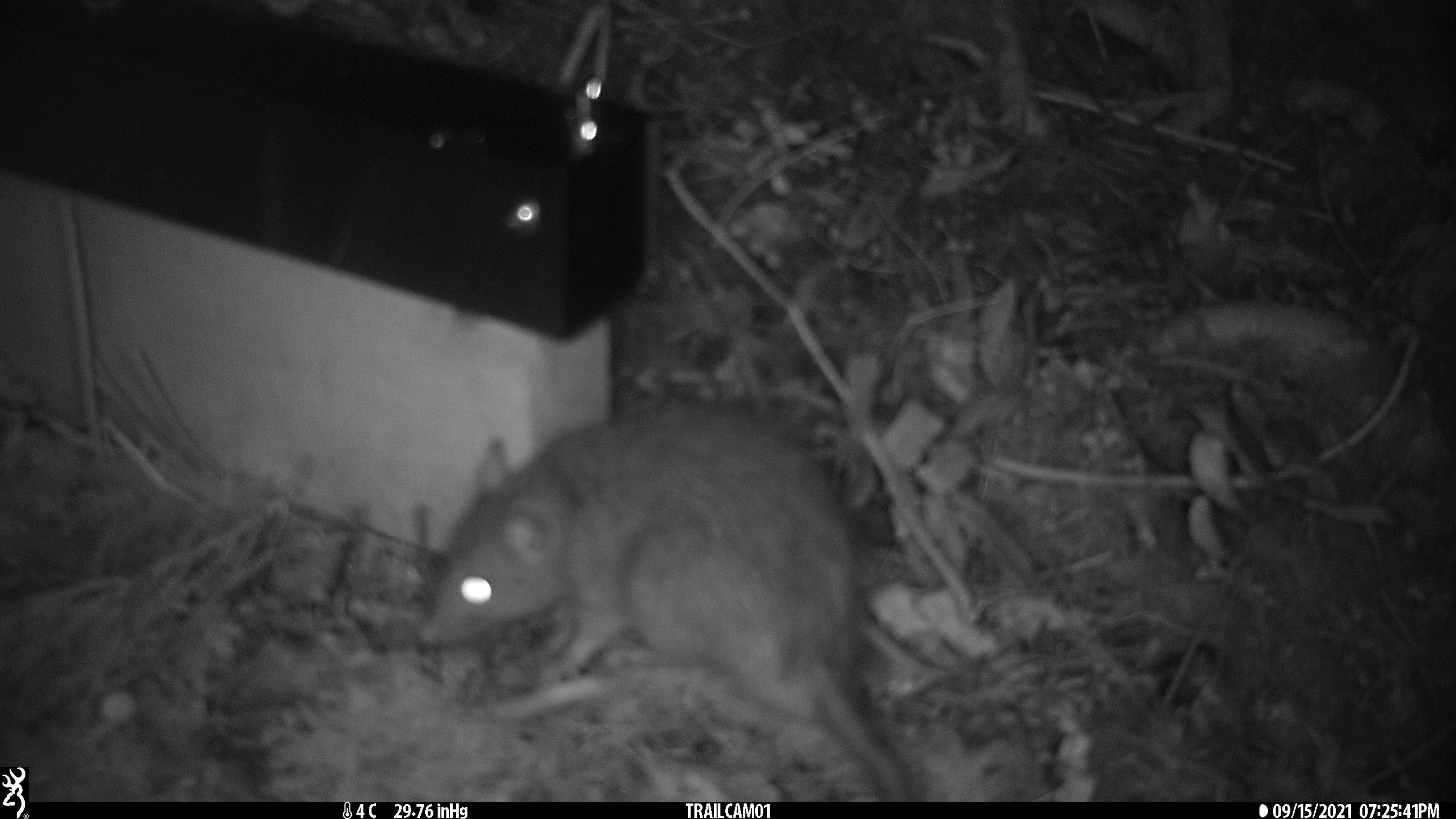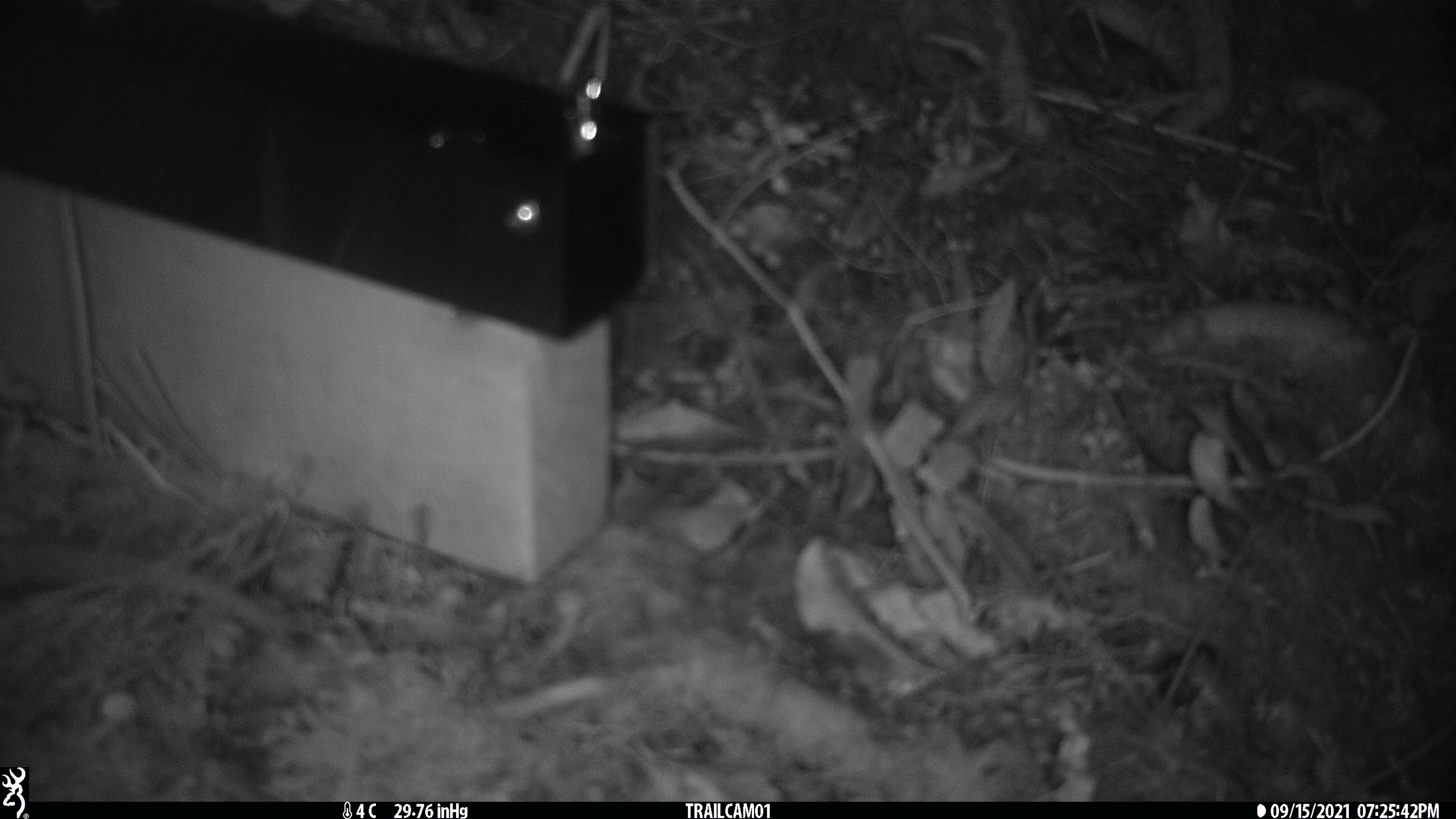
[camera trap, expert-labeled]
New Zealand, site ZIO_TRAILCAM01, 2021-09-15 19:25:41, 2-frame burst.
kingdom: Animalia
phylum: Chordata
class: Mammalia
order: Rodentia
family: Muridae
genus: Rattus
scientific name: Rattus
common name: rat